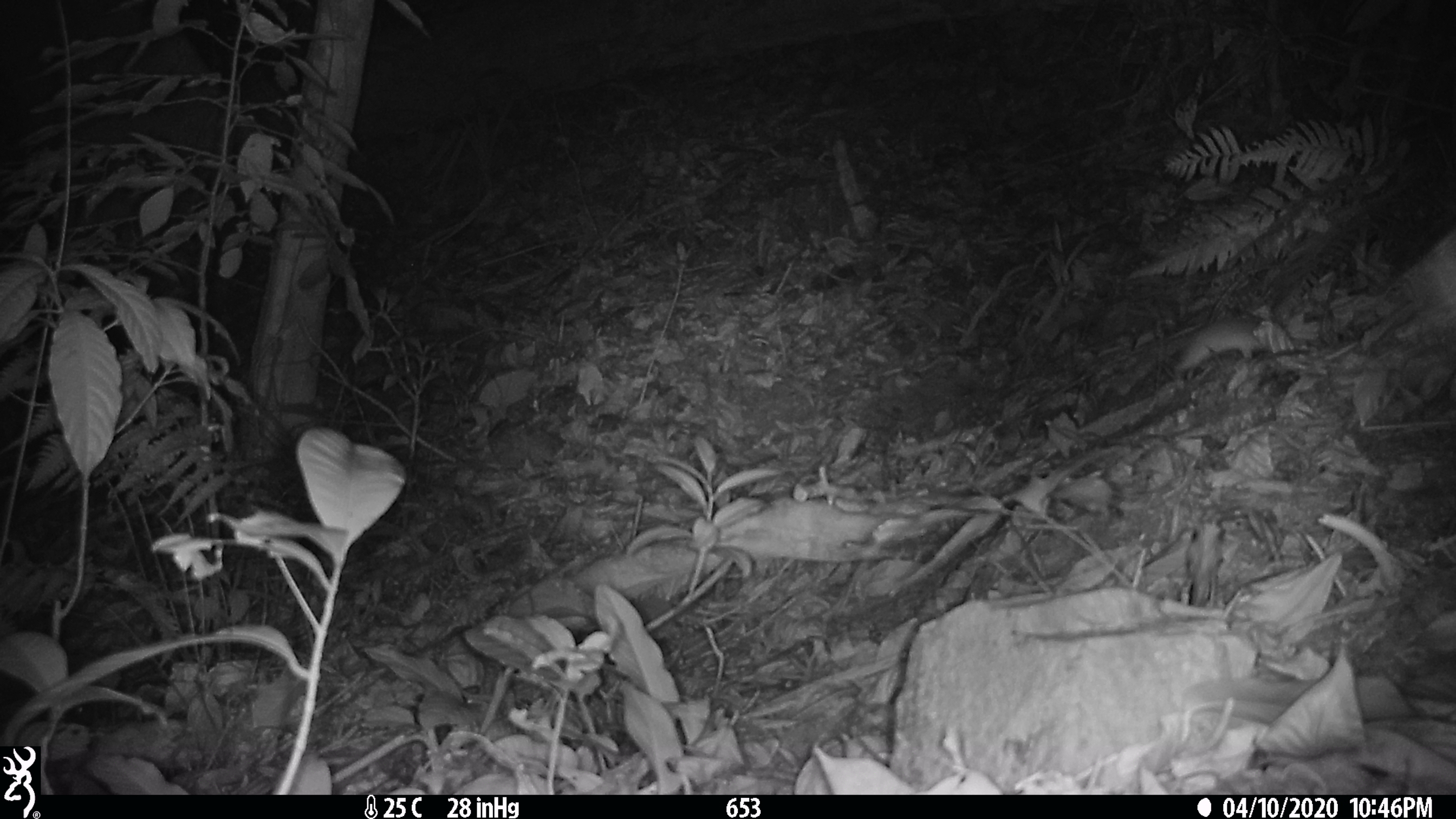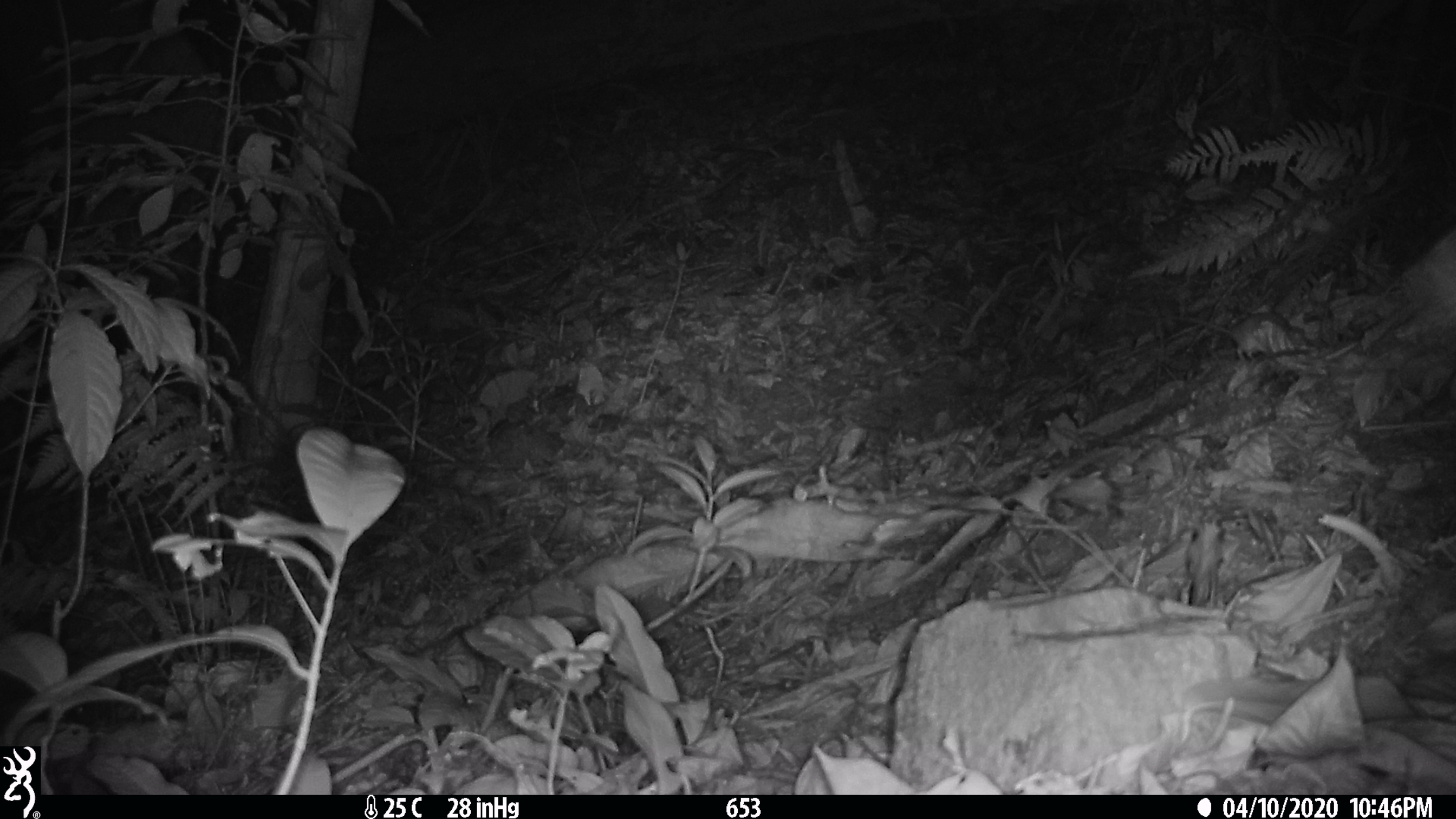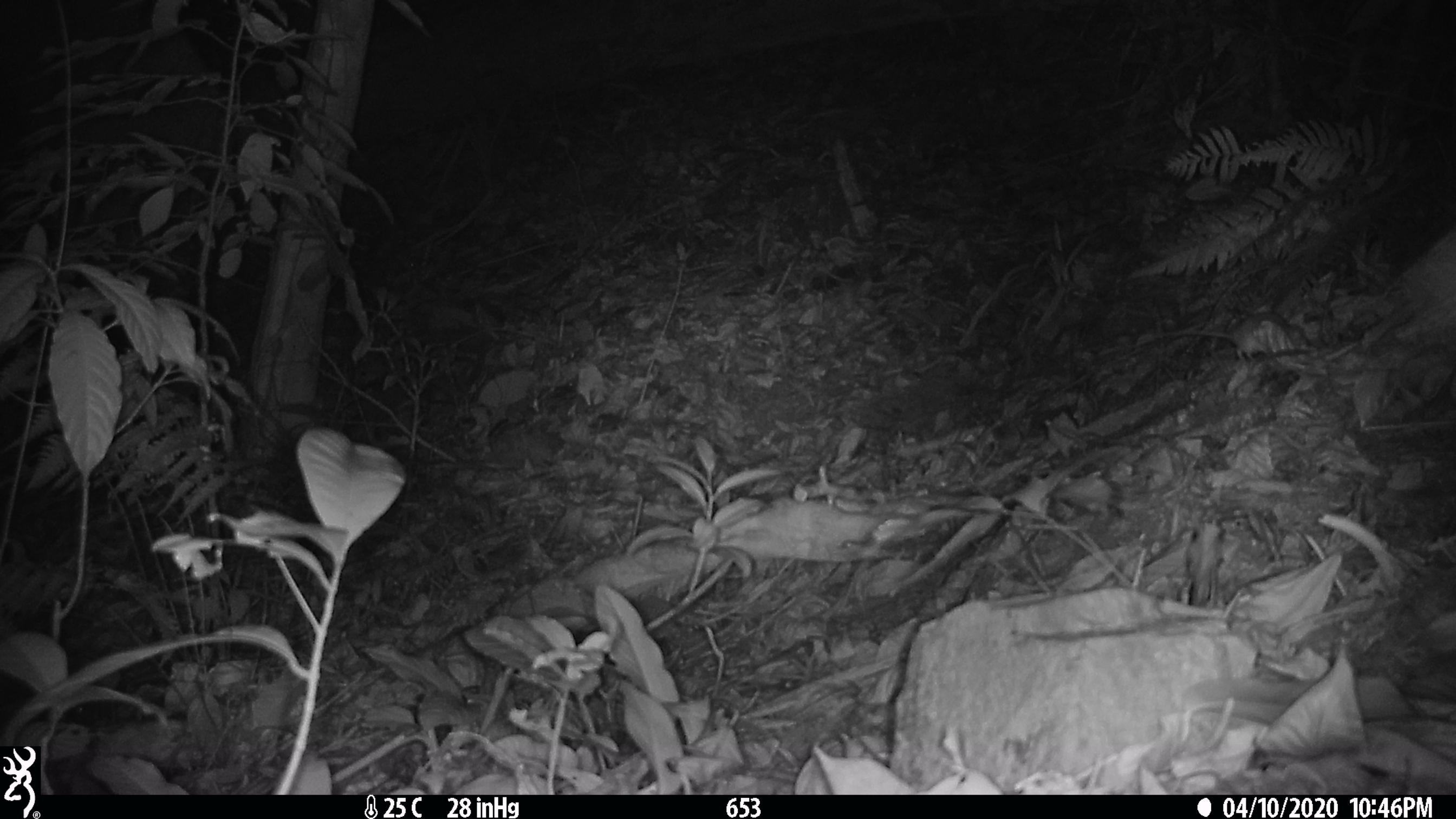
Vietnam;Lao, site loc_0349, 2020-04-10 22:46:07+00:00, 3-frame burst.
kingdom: Animalia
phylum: Chordata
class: Mammalia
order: Rodentia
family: Muridae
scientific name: Muridae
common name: old-world mice and rats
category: unidentified murid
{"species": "unidentified murid (old-world mice and rats) (Muridae)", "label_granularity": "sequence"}